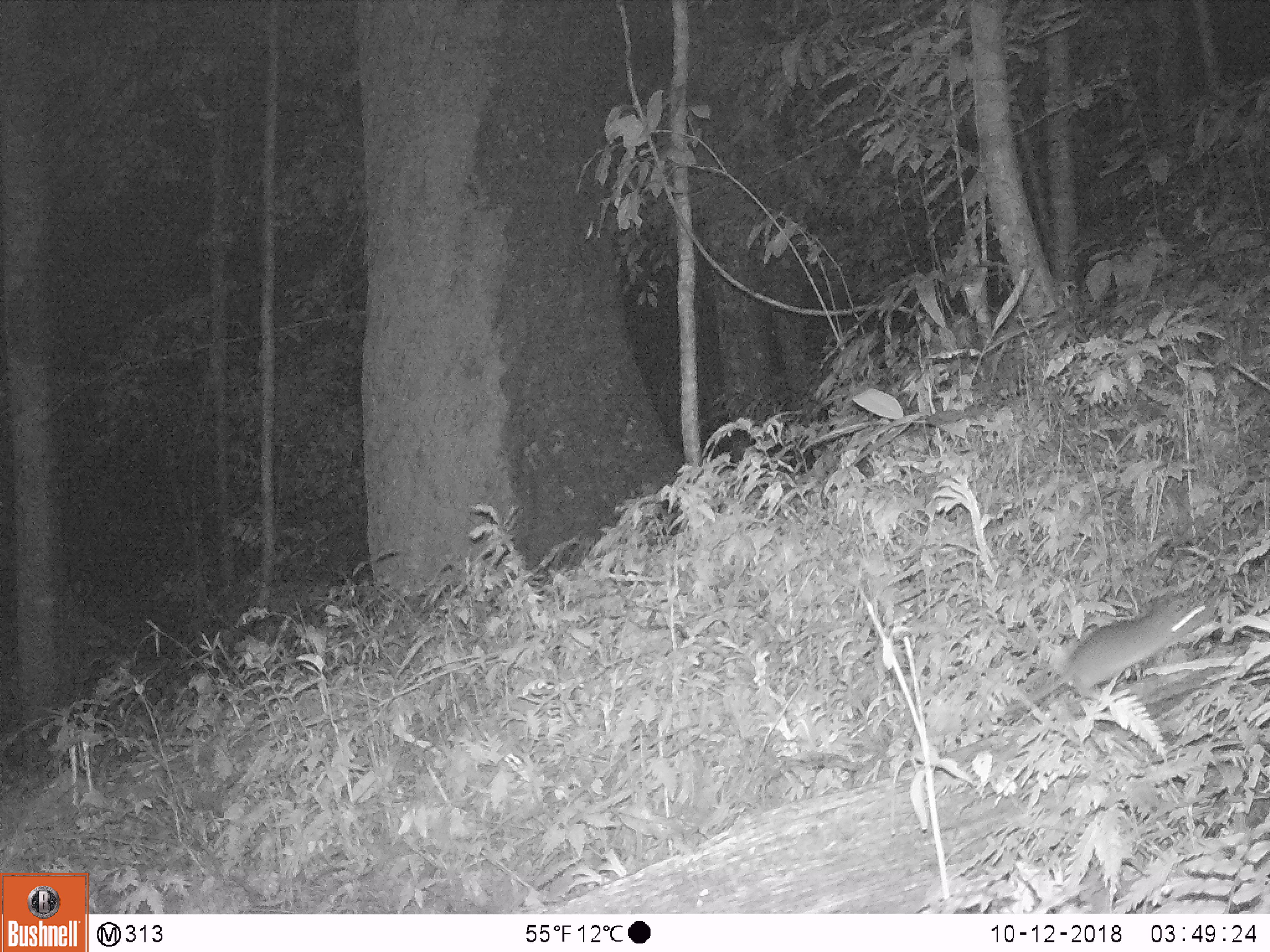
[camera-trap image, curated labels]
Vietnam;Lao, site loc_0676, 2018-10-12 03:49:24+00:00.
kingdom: Animalia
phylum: Chordata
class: Mammalia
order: Rodentia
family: Muridae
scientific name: Muridae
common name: old-world mice and rats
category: unidentified murid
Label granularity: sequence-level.